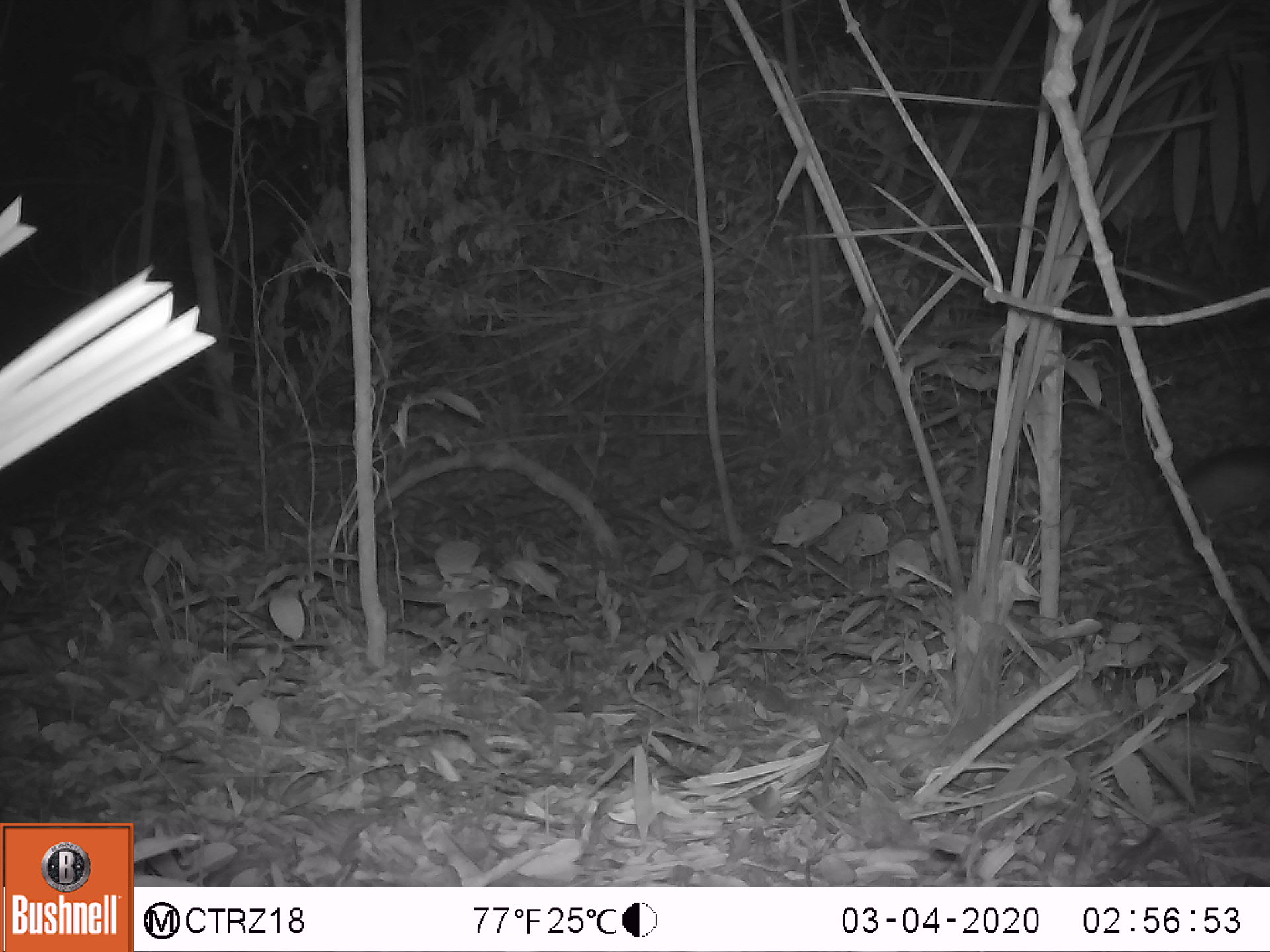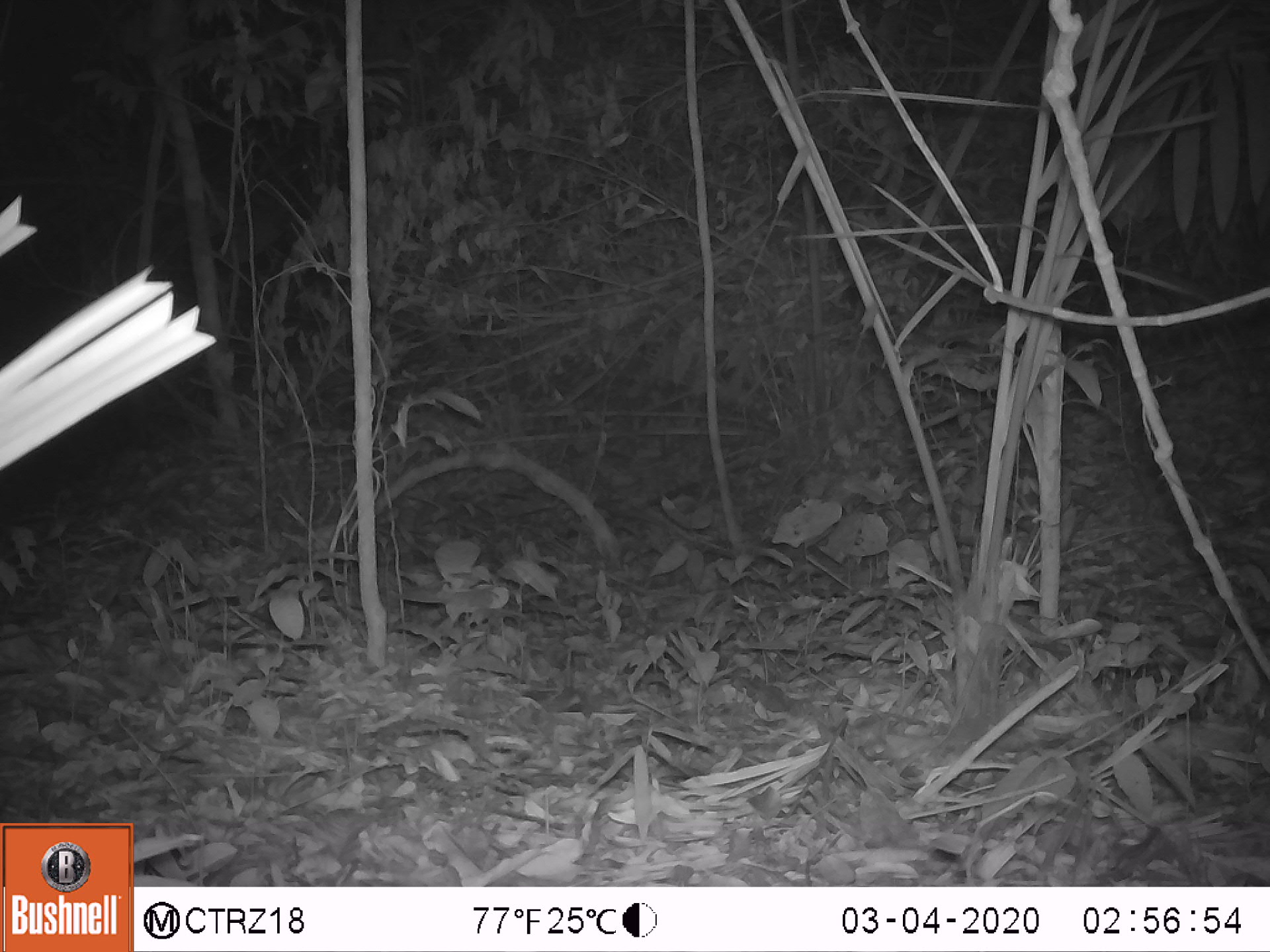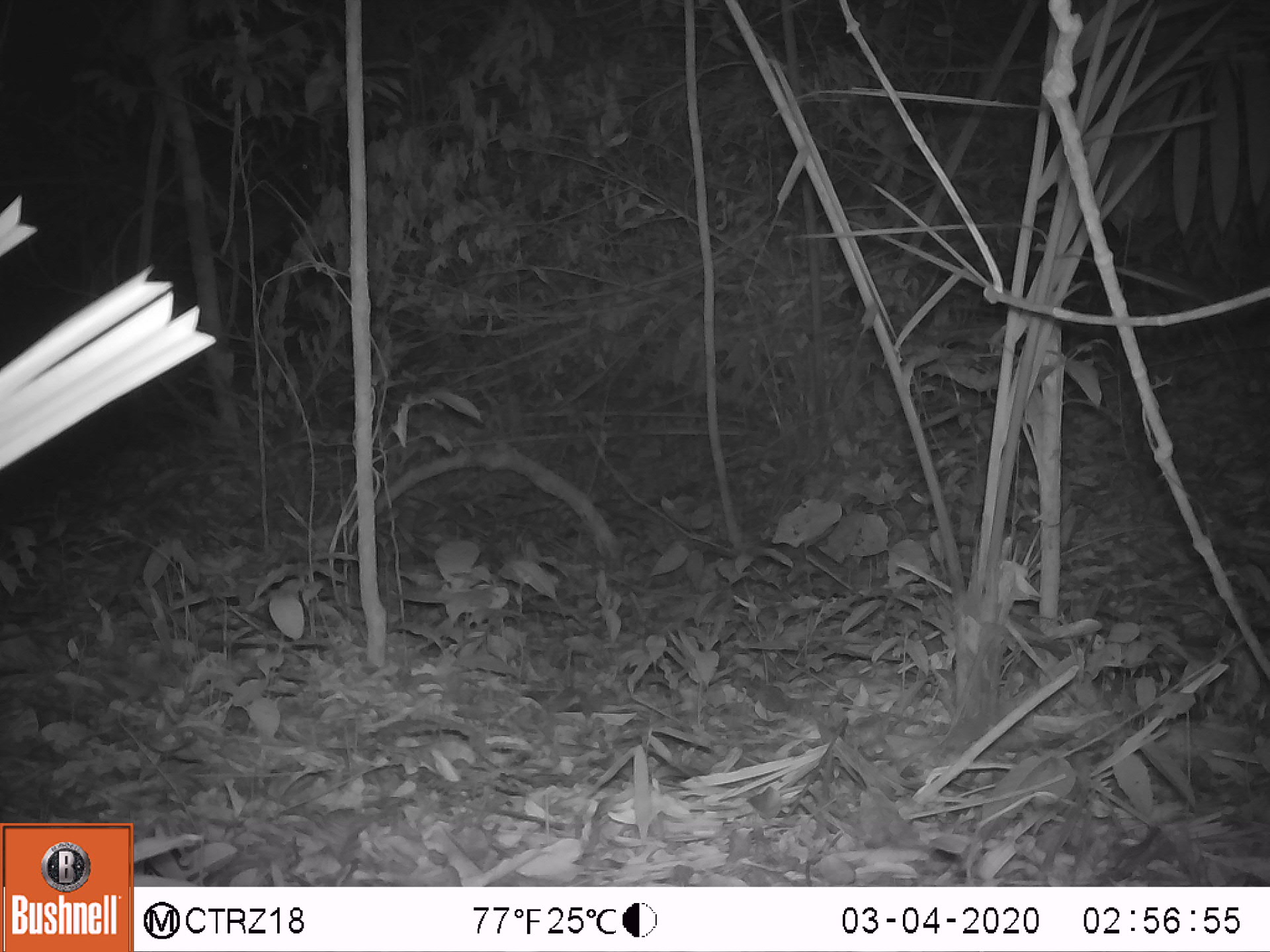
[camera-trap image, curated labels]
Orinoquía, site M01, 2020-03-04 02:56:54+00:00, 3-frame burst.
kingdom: Animalia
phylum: Chordata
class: Mammalia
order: Cingulata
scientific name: Cingulata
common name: armadillo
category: unknown armadillo